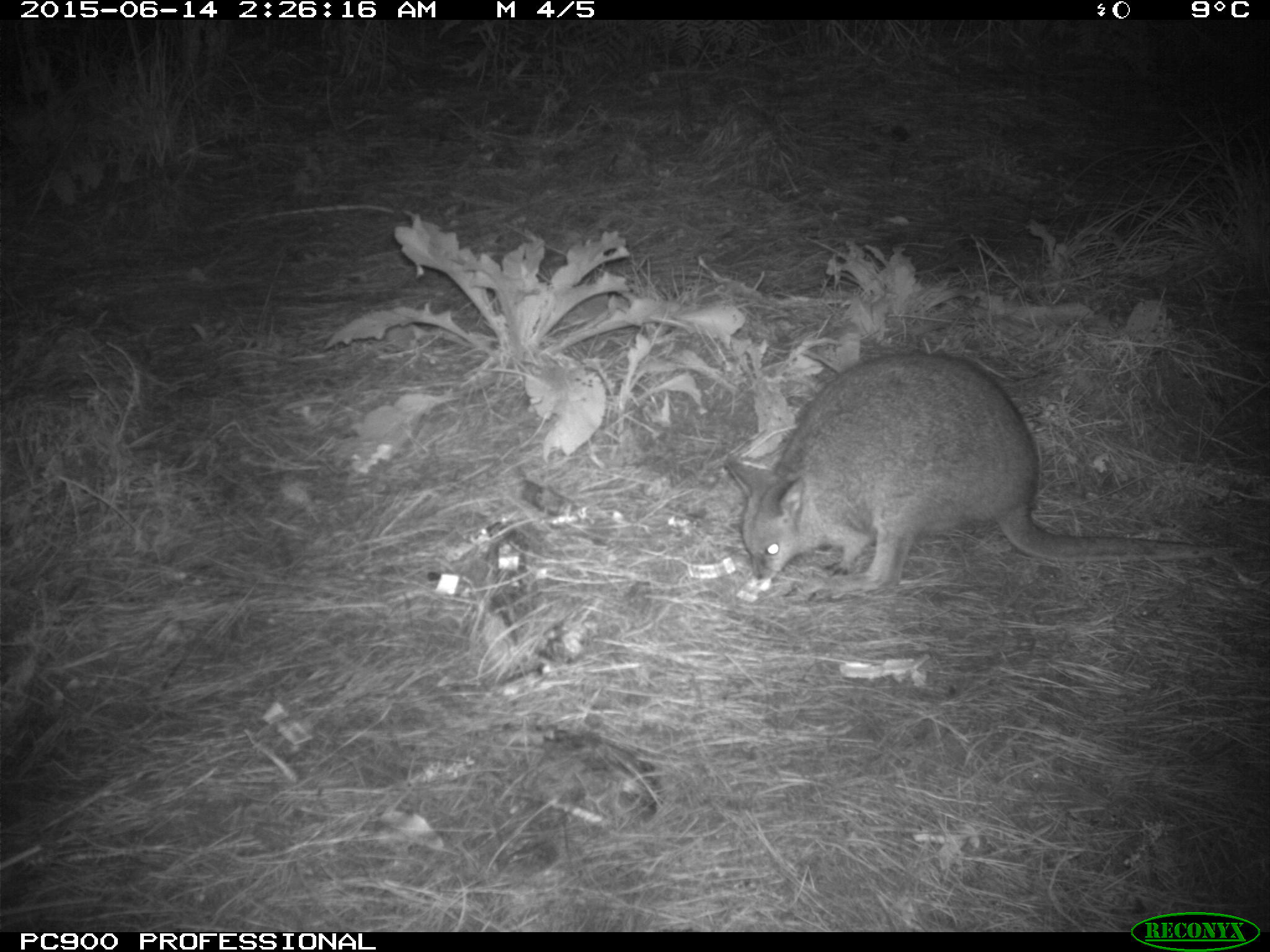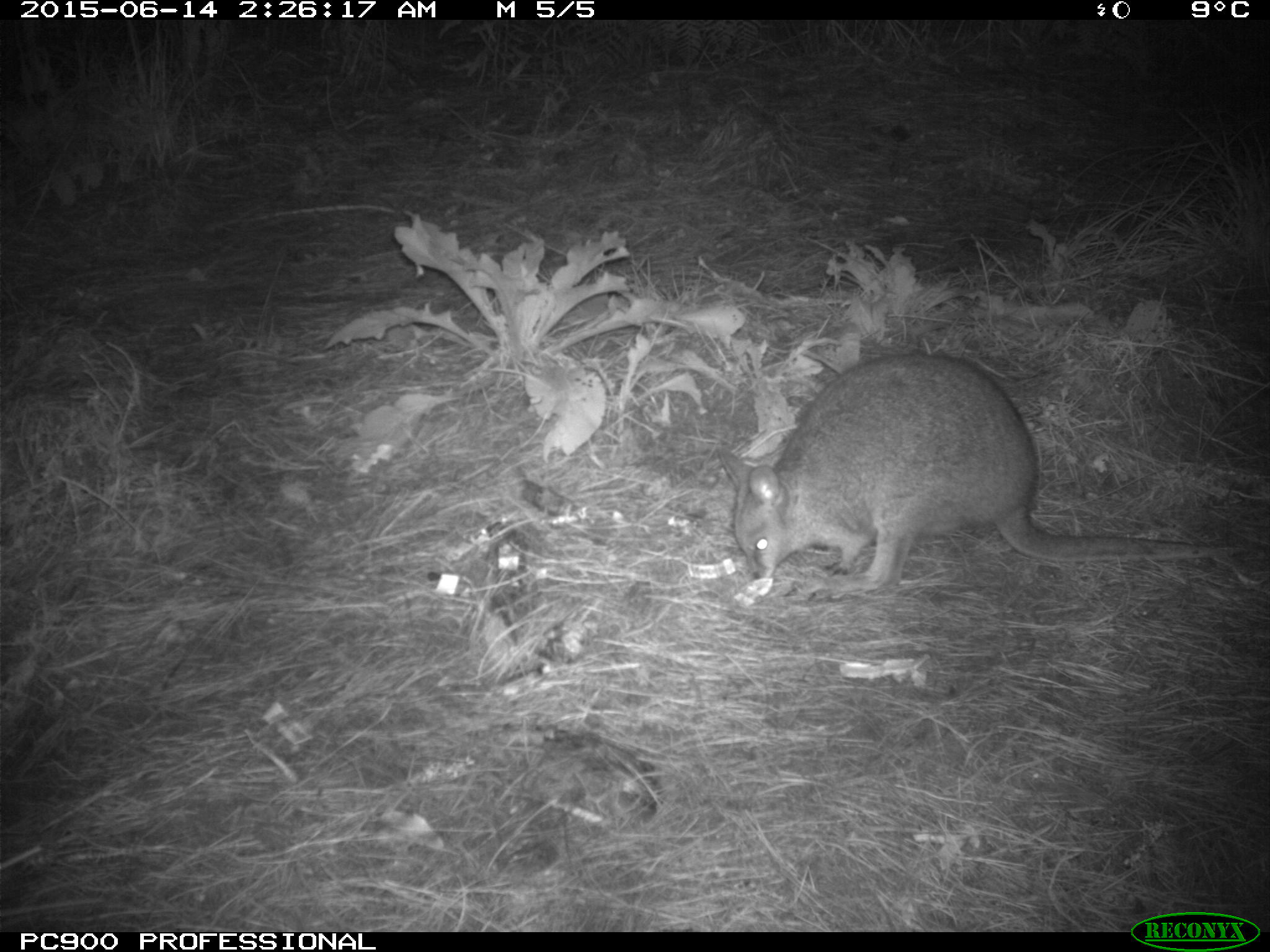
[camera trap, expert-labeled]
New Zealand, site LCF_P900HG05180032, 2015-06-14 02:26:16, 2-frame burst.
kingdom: Animalia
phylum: Chordata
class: Mammalia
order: Diprotodontia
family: Macropodidae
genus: Notamacropus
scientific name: Notamacropus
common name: wallaby